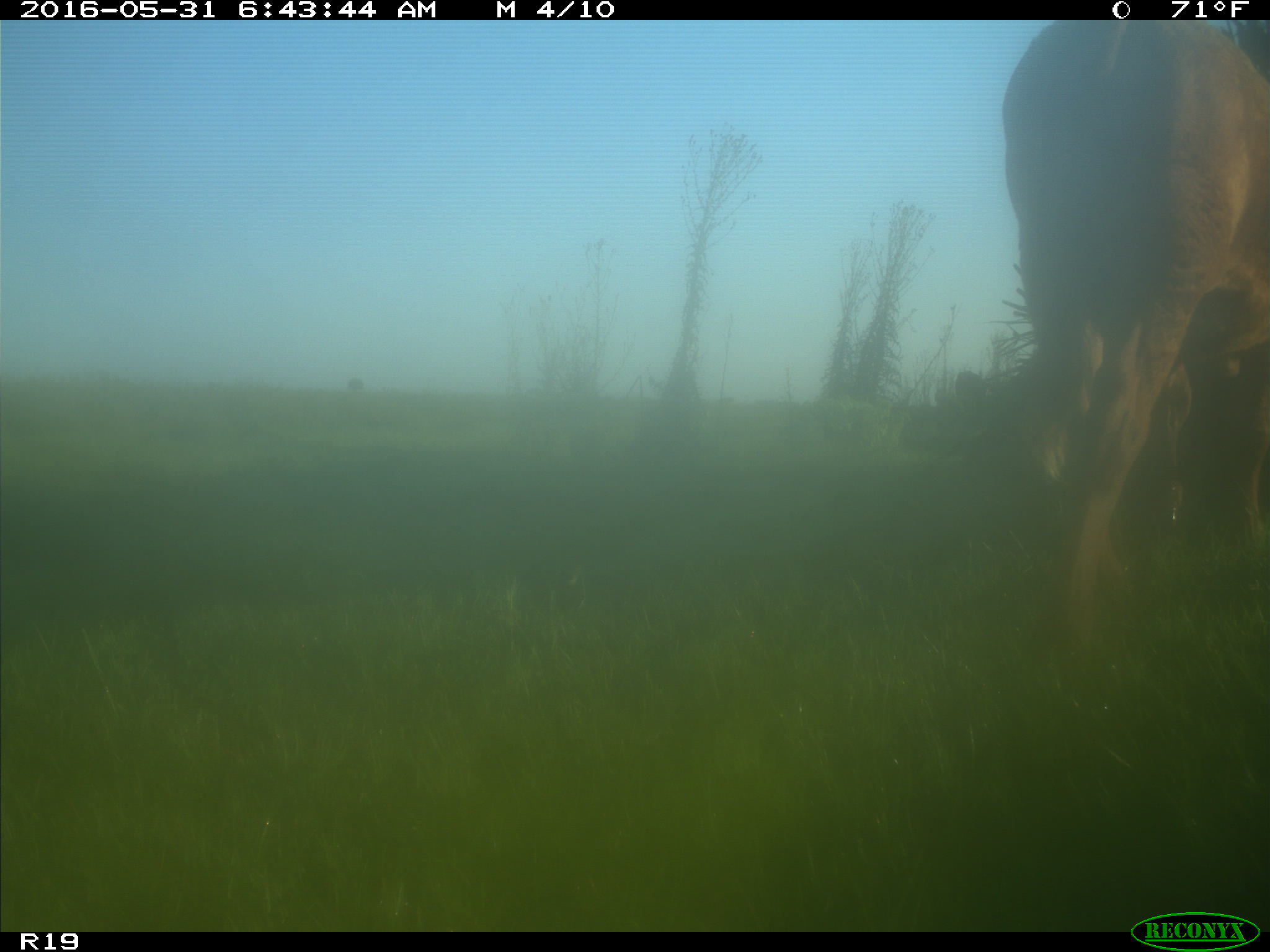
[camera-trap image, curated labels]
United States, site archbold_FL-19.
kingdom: Animalia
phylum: Chordata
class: Mammalia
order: Artiodactyla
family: Bovidae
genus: Bos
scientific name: Bos taurus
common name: domestic cow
Bos taurus (domestic cow).